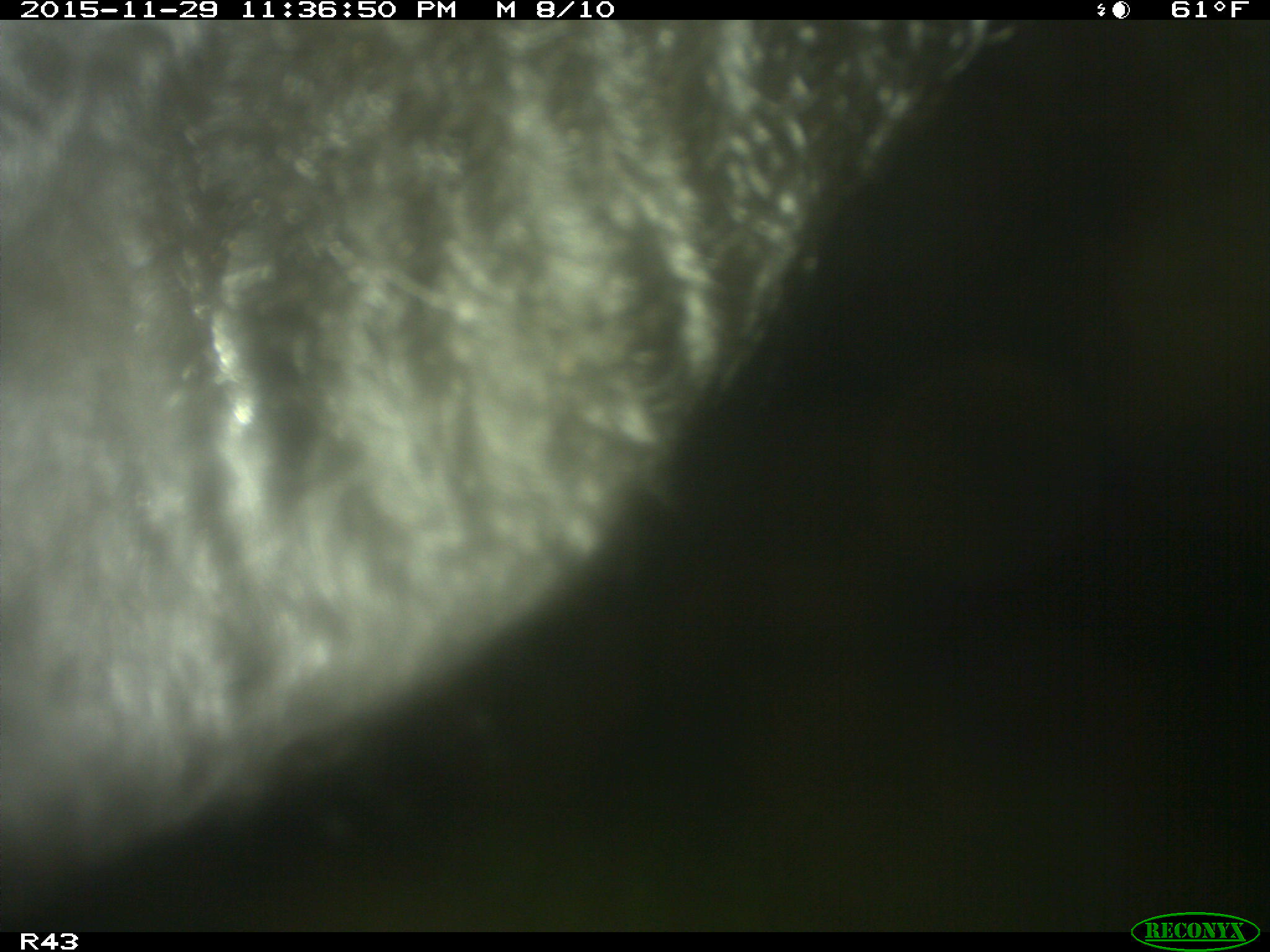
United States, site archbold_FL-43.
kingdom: Animalia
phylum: Chordata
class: Mammalia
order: Artiodactyla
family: Bovidae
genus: Bos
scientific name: Bos taurus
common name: domestic cow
Bos taurus (domestic cow).